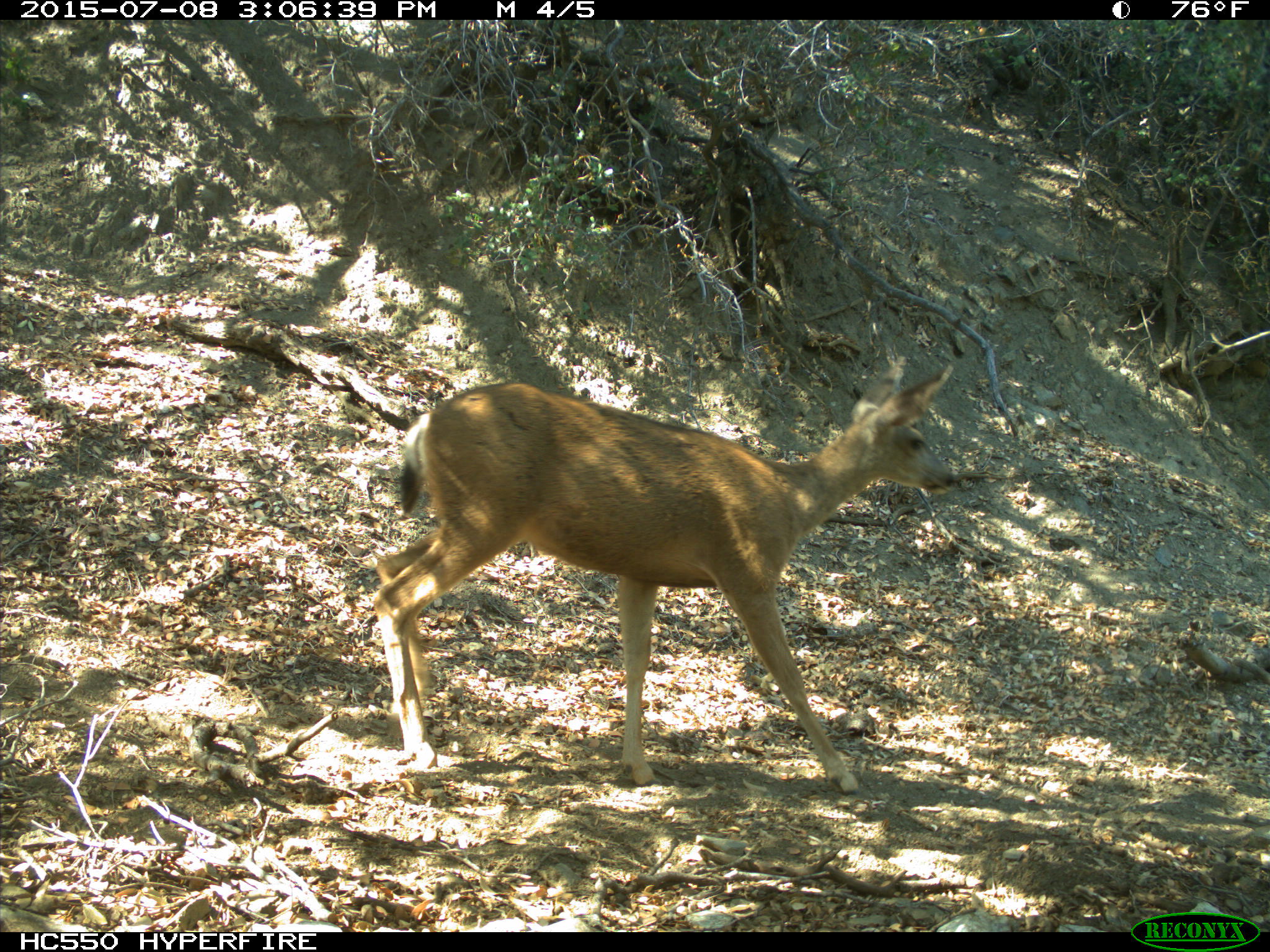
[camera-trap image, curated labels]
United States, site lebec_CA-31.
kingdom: Animalia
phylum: Chordata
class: Mammalia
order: Artiodactyla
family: Cervidae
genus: Odocoileus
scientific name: Odocoileus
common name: deer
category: unidentified deer